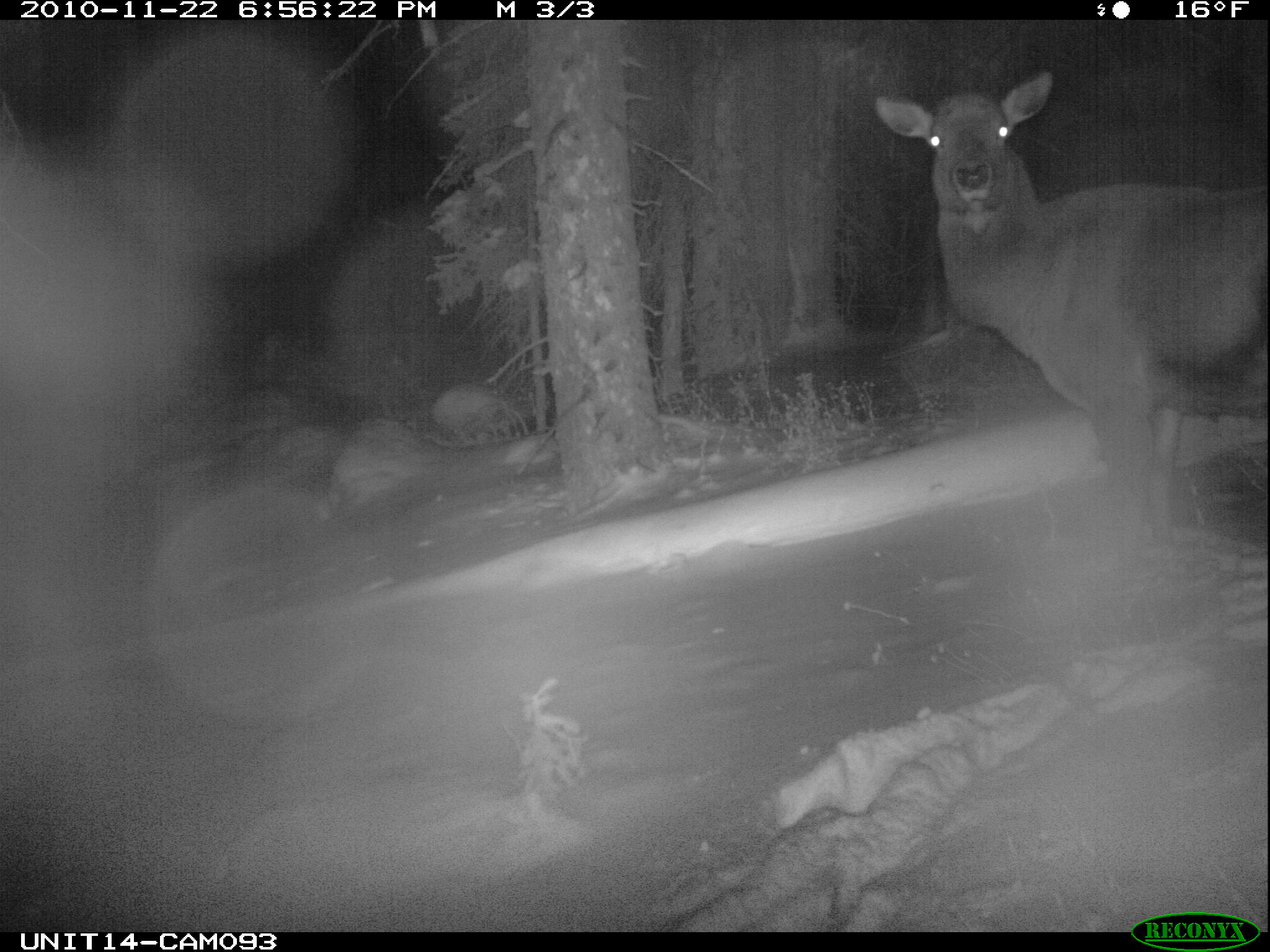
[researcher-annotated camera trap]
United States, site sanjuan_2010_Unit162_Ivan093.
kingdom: Animalia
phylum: Chordata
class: Mammalia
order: Artiodactyla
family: Cervidae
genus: Cervus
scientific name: Cervus elaphus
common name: red deer